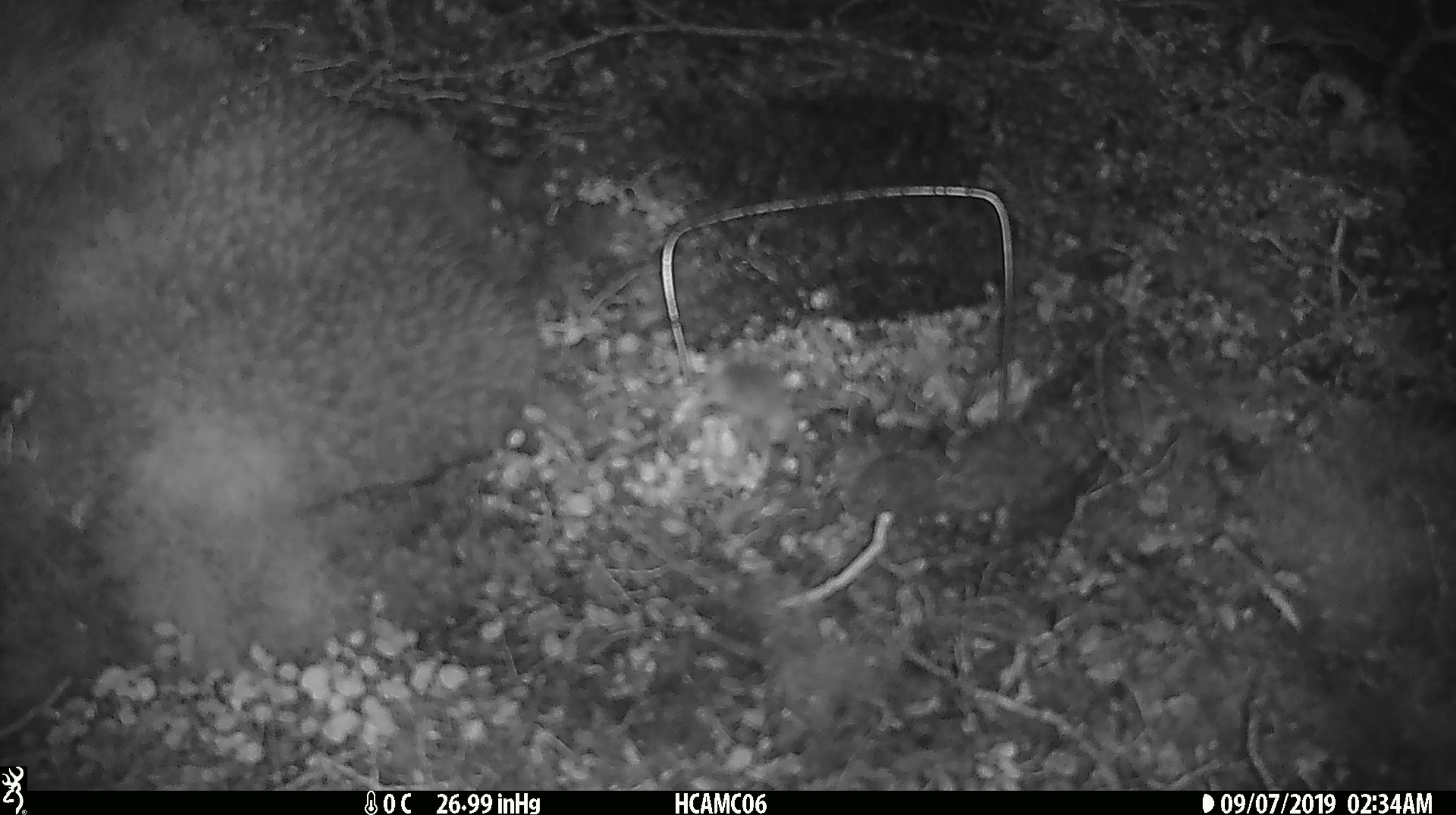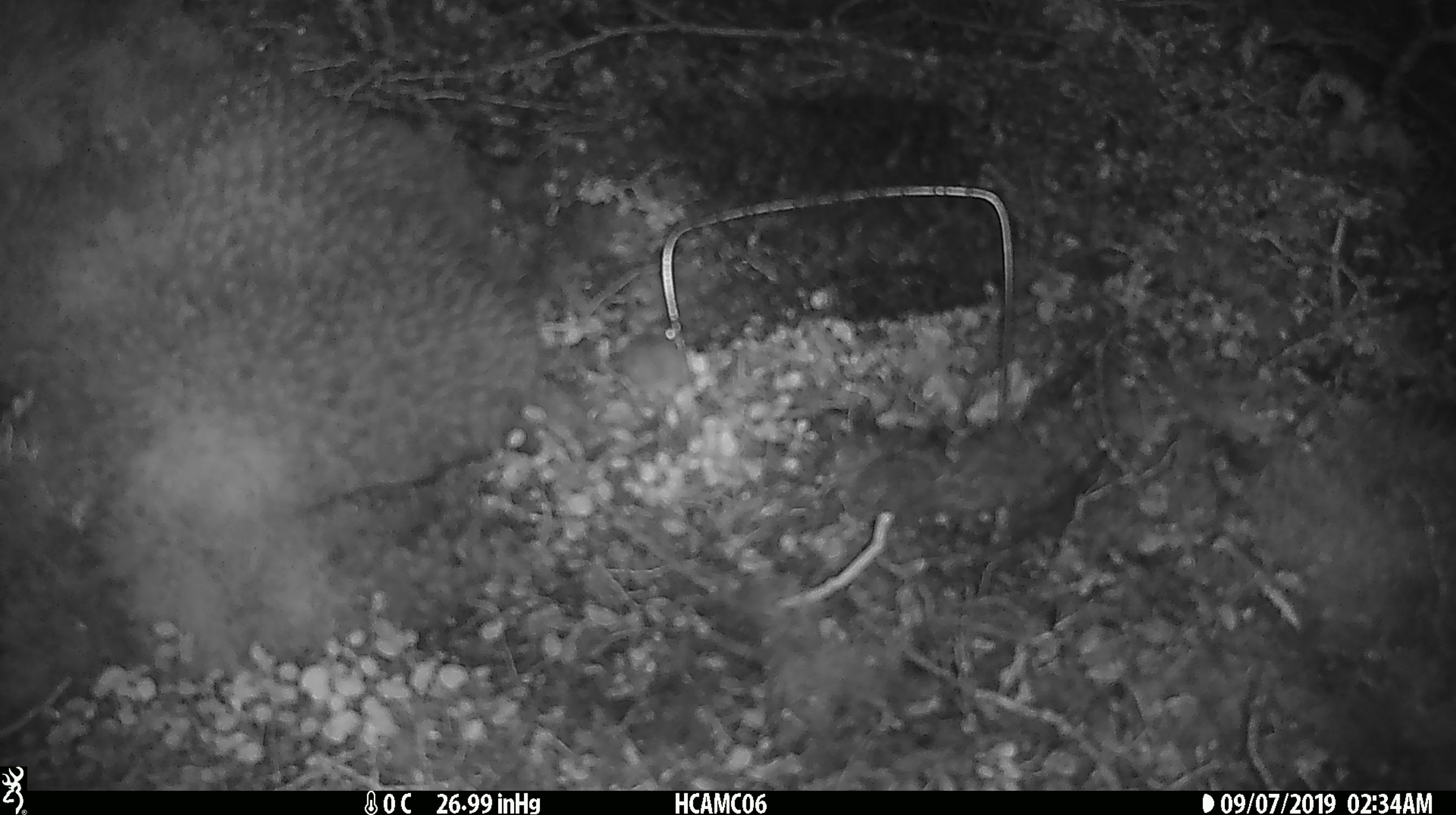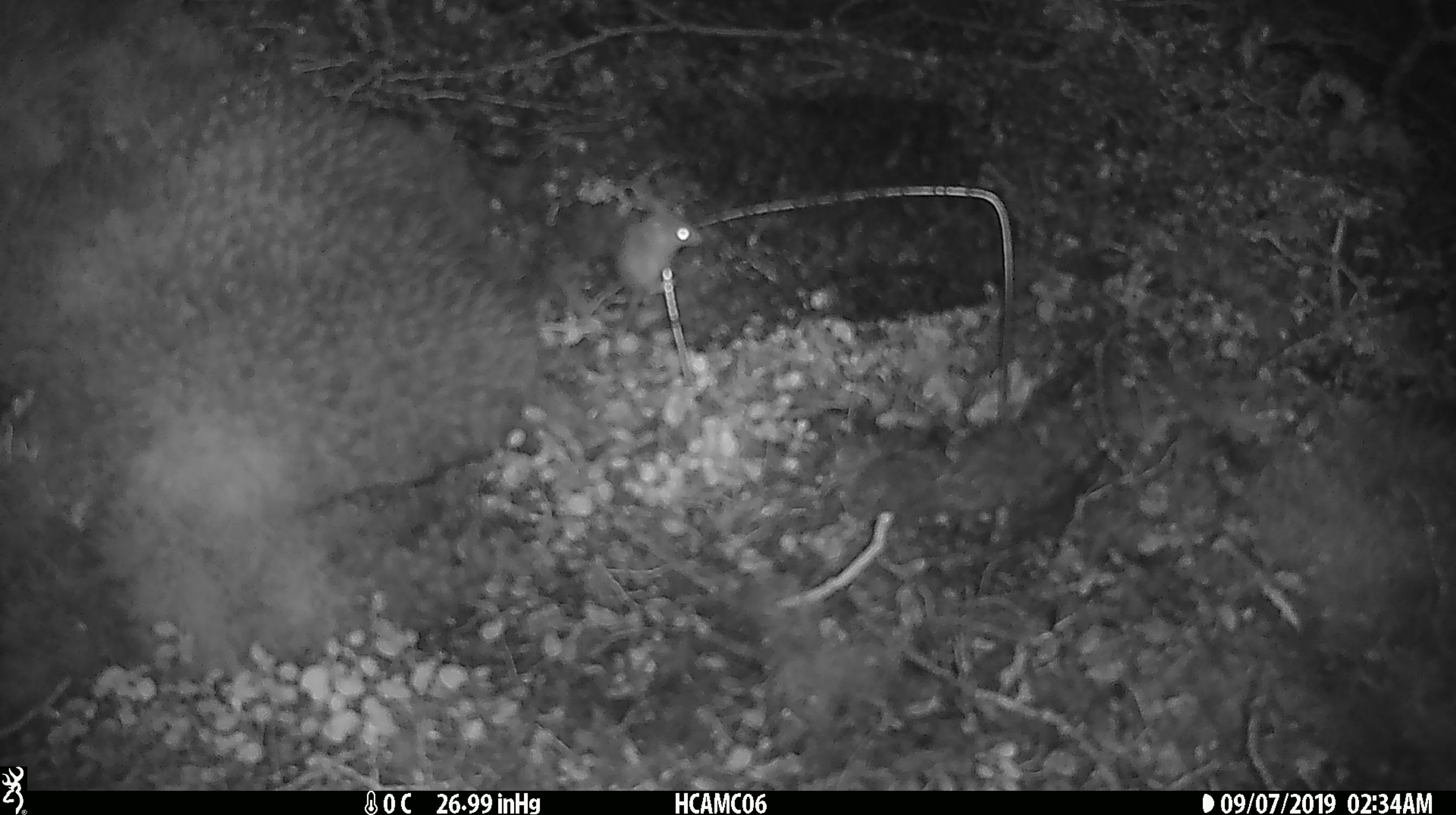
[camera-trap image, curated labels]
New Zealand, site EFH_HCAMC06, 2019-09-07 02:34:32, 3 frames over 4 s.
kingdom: Animalia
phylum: Chordata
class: Mammalia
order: Rodentia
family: Muridae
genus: Mus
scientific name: Mus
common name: mouse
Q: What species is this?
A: Mouse (Mus).